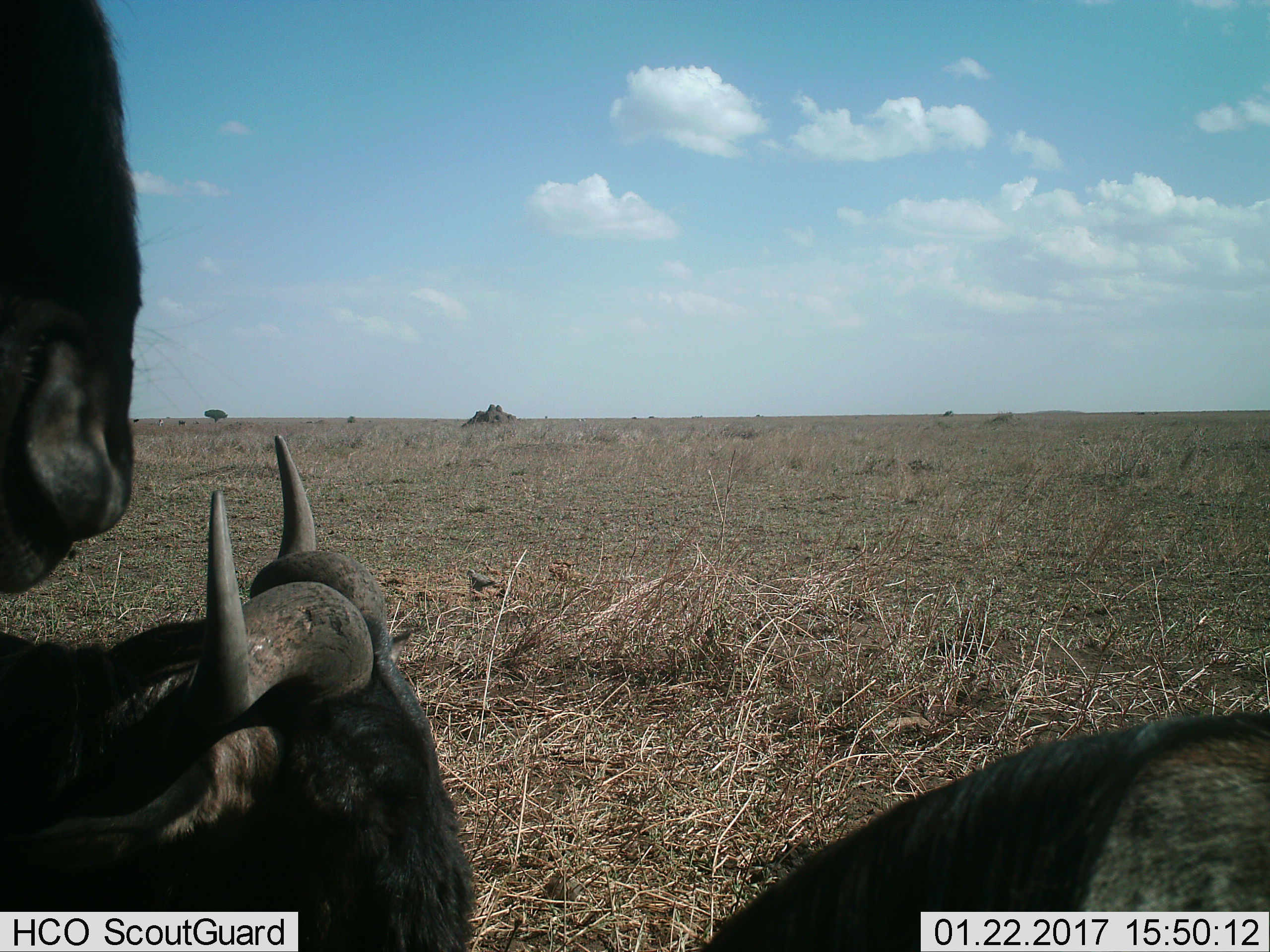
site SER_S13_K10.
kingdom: Animalia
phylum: Chordata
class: Mammalia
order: Artiodactyla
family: Bovidae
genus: Connochaetes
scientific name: Connochaetes taurinus taurinus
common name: blue wildebeest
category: wildebeestblue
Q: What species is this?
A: Wildebeestblue (blue wildebeest) (Connochaetes taurinus taurinus).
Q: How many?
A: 3.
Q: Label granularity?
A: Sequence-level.